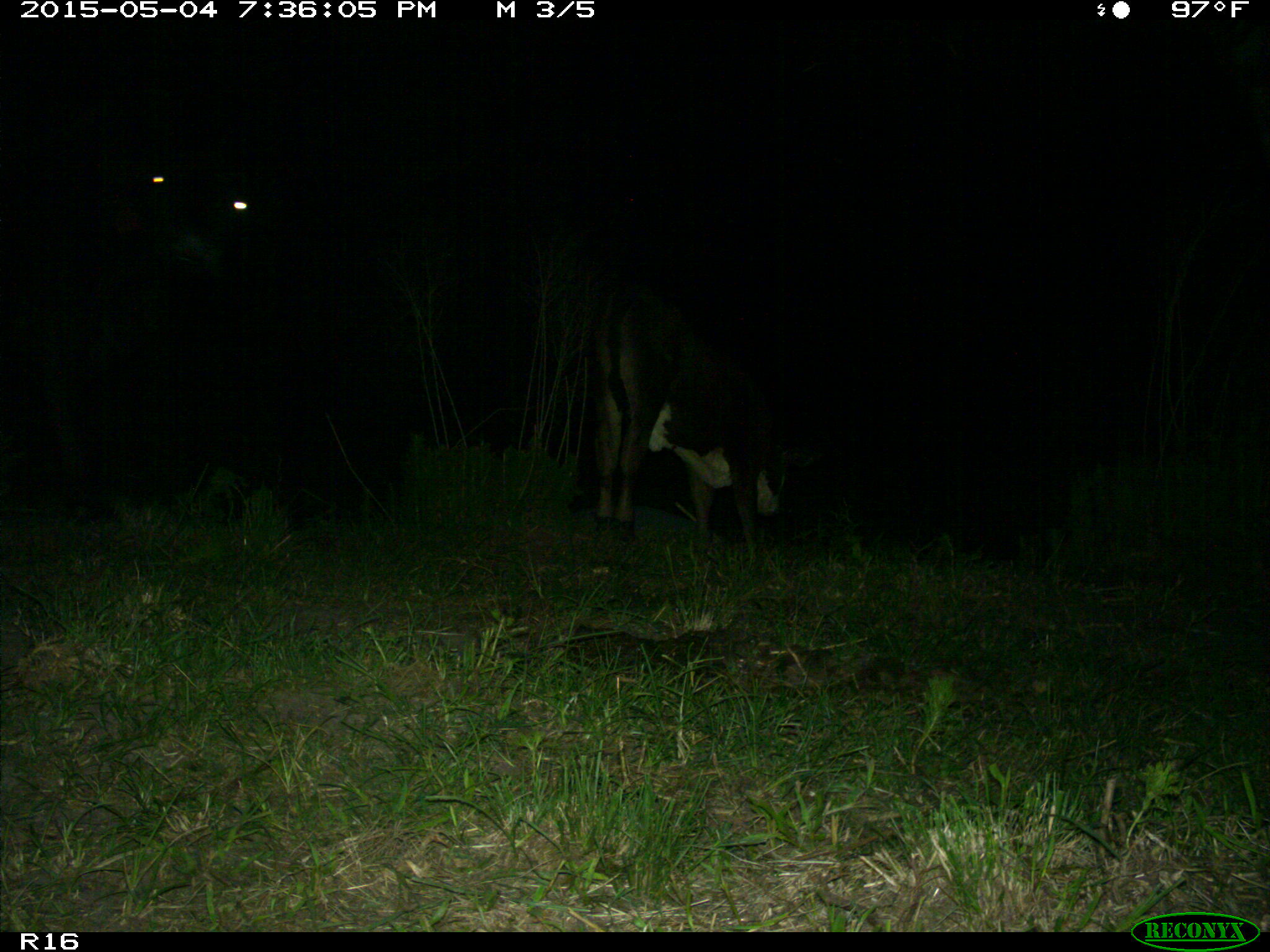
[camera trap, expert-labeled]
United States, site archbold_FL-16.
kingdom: Animalia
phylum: Chordata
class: Mammalia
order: Artiodactyla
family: Bovidae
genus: Bos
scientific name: Bos taurus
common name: domestic cow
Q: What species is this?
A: Bos taurus (domestic cow).